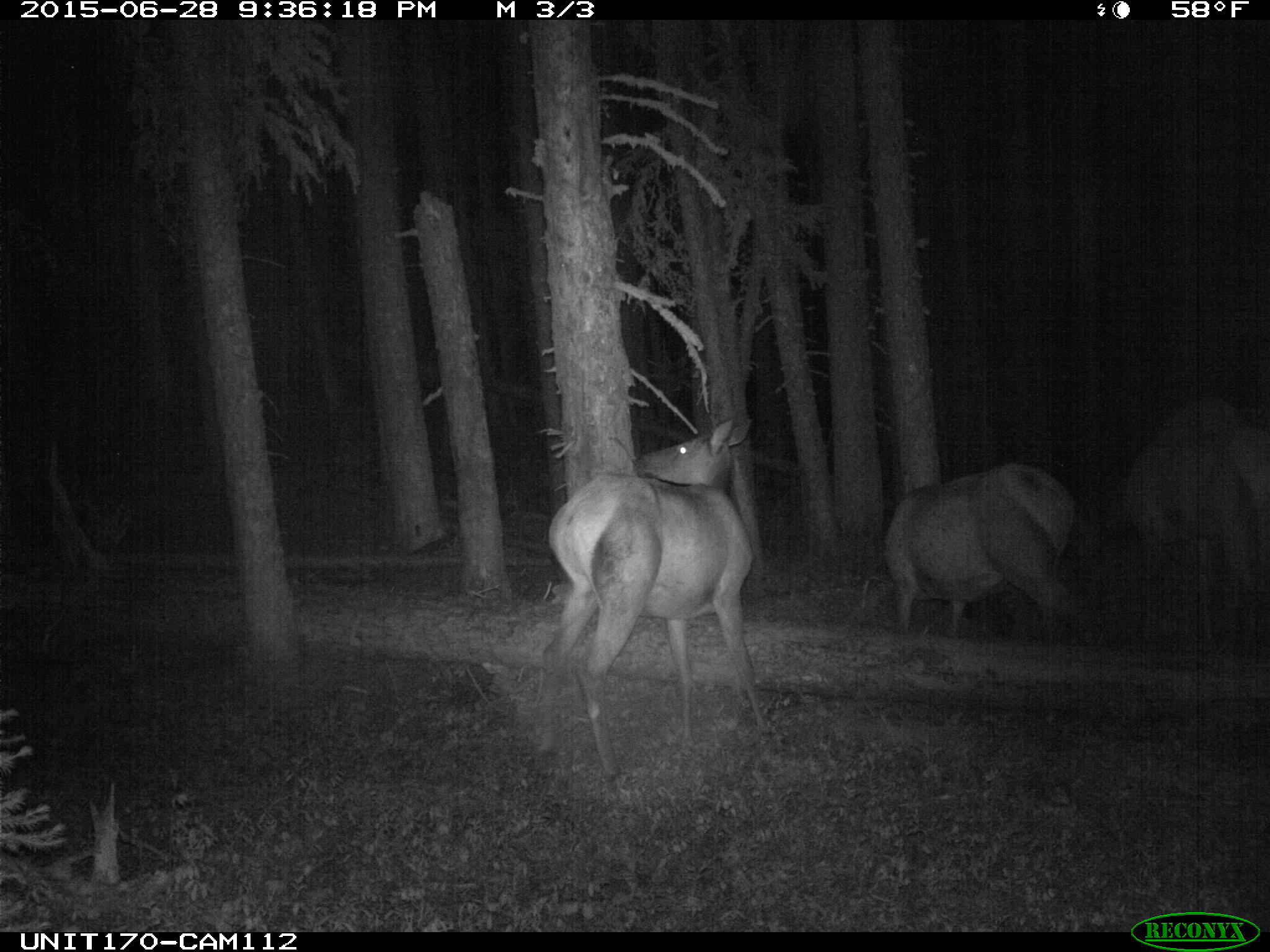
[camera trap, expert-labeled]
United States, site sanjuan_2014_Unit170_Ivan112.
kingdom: Animalia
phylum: Chordata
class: Mammalia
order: Artiodactyla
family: Cervidae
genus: Cervus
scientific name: Cervus elaphus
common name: red deer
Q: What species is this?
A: Cervus elaphus (red deer).